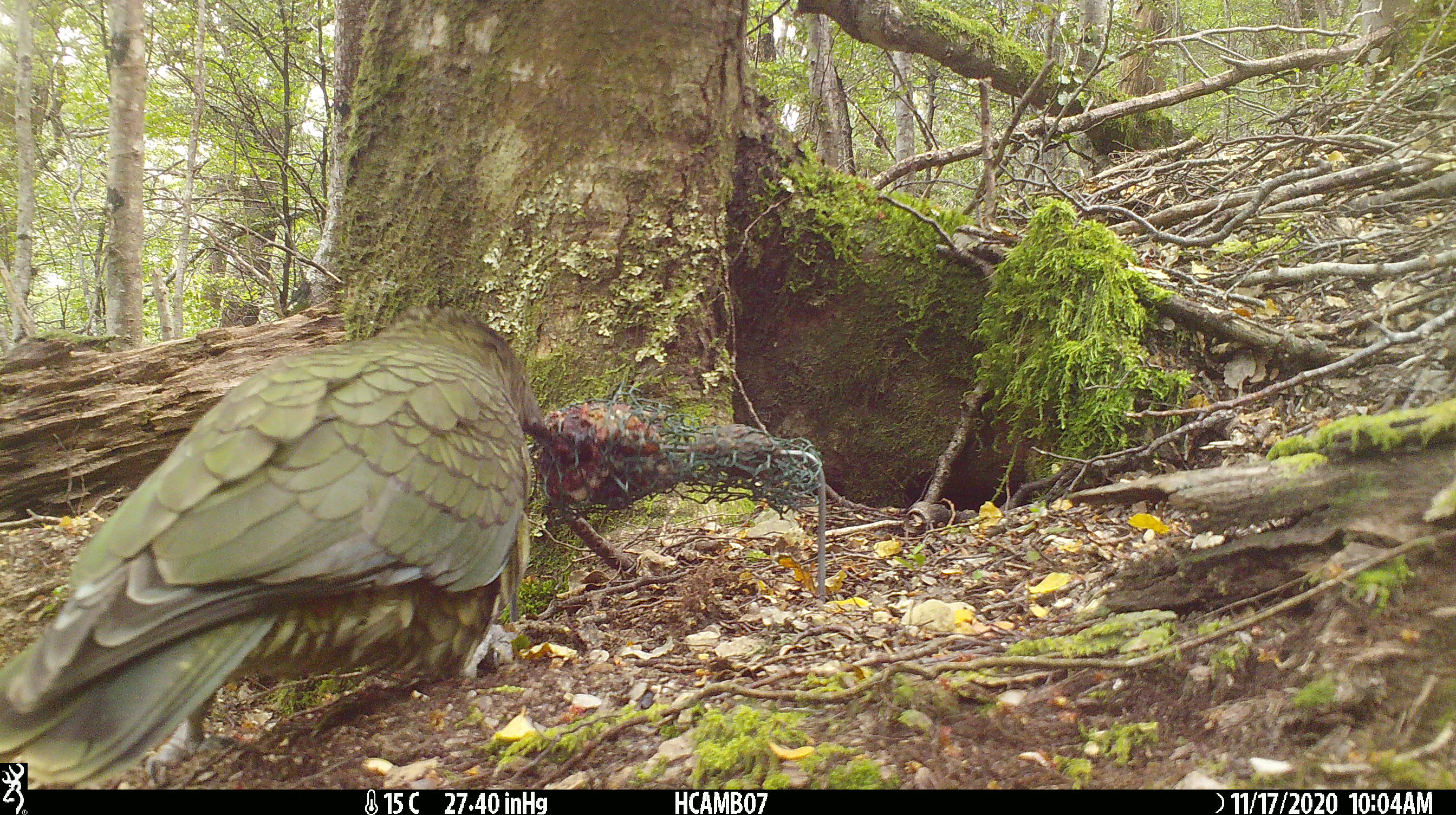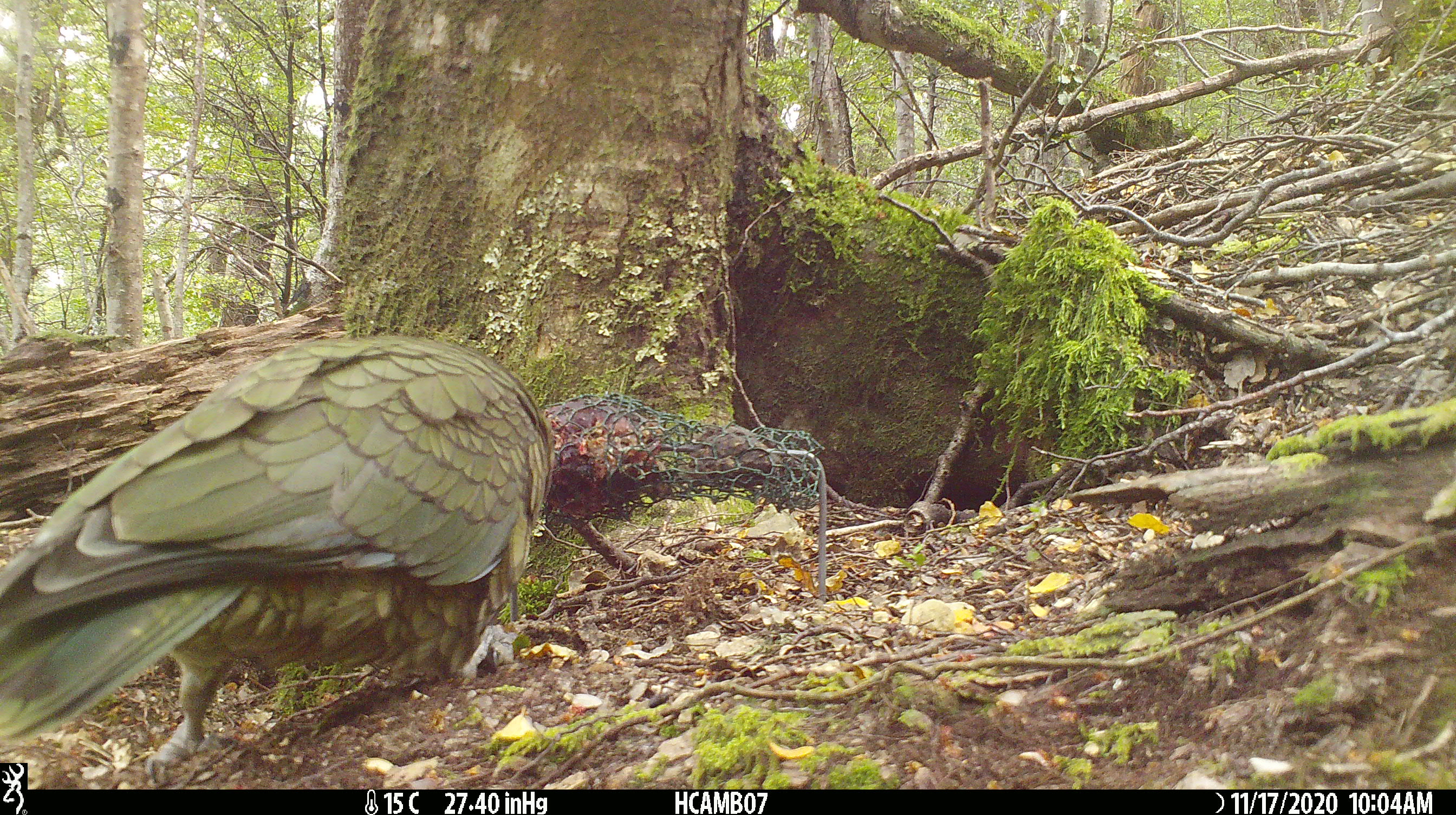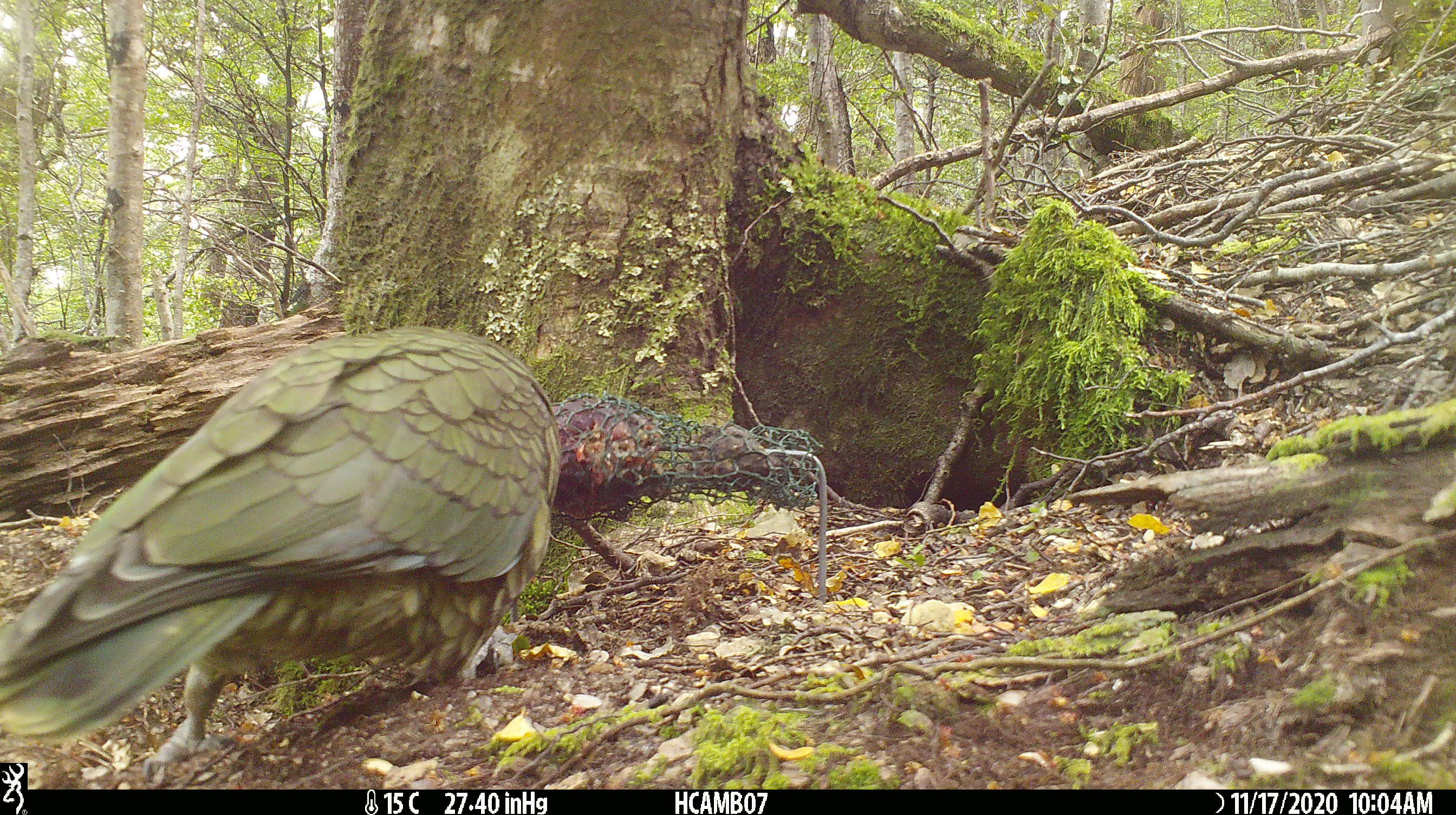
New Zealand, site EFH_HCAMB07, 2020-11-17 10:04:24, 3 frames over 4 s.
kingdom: Animalia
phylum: Chordata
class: Aves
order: Psittaciformes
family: Strigopidae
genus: Nestor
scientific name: Nestor notabilis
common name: kea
Kea (Nestor notabilis).